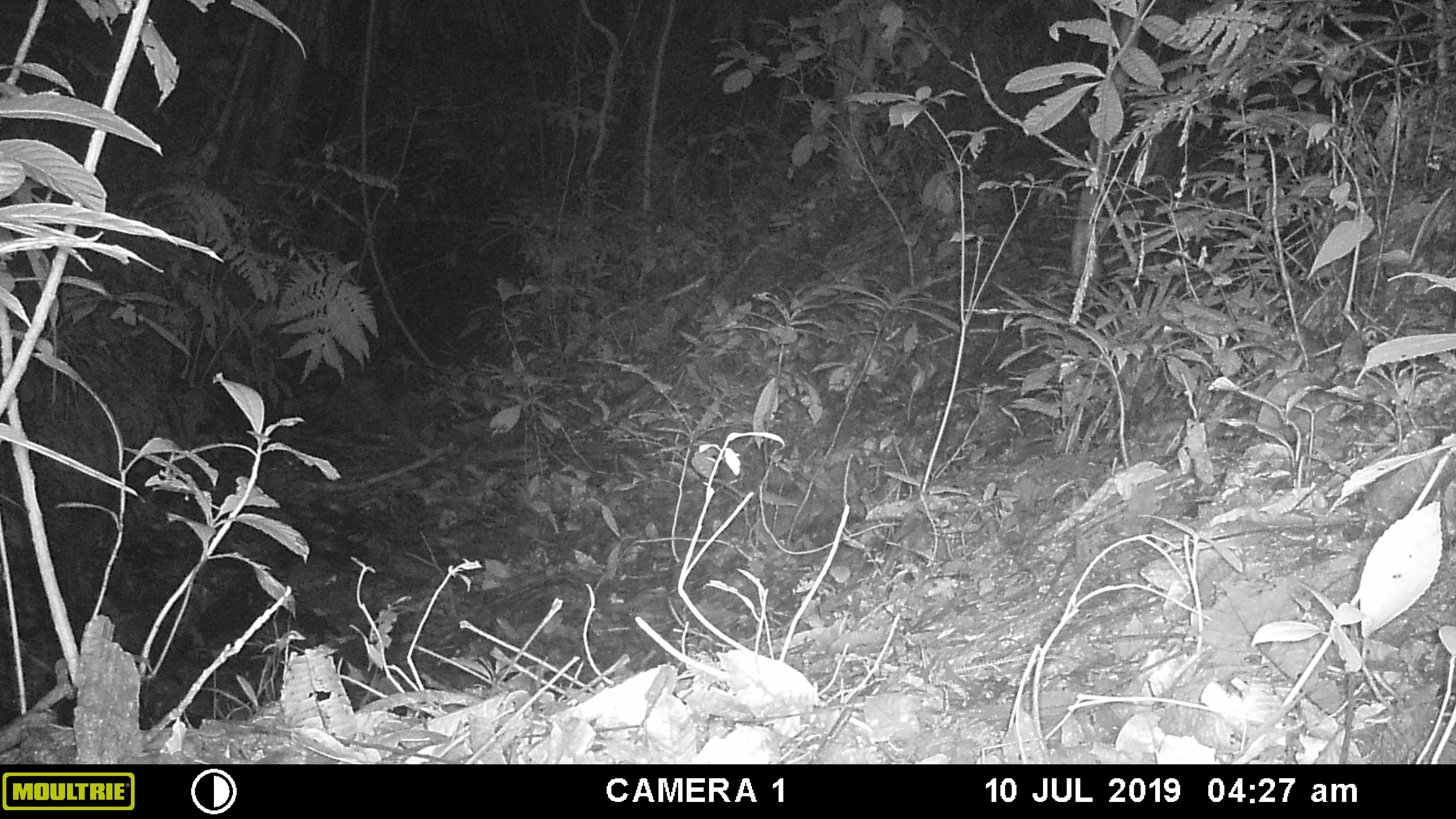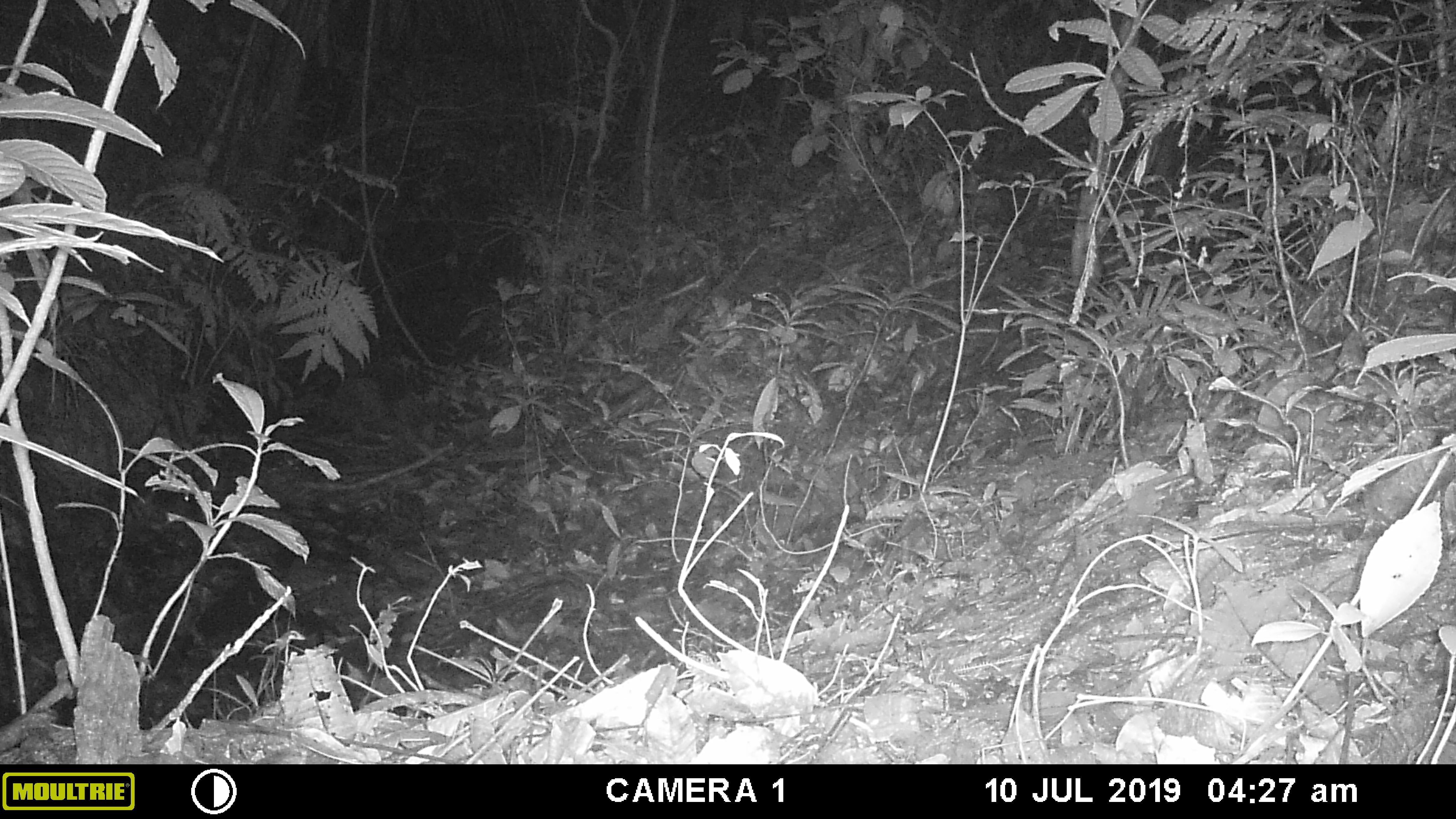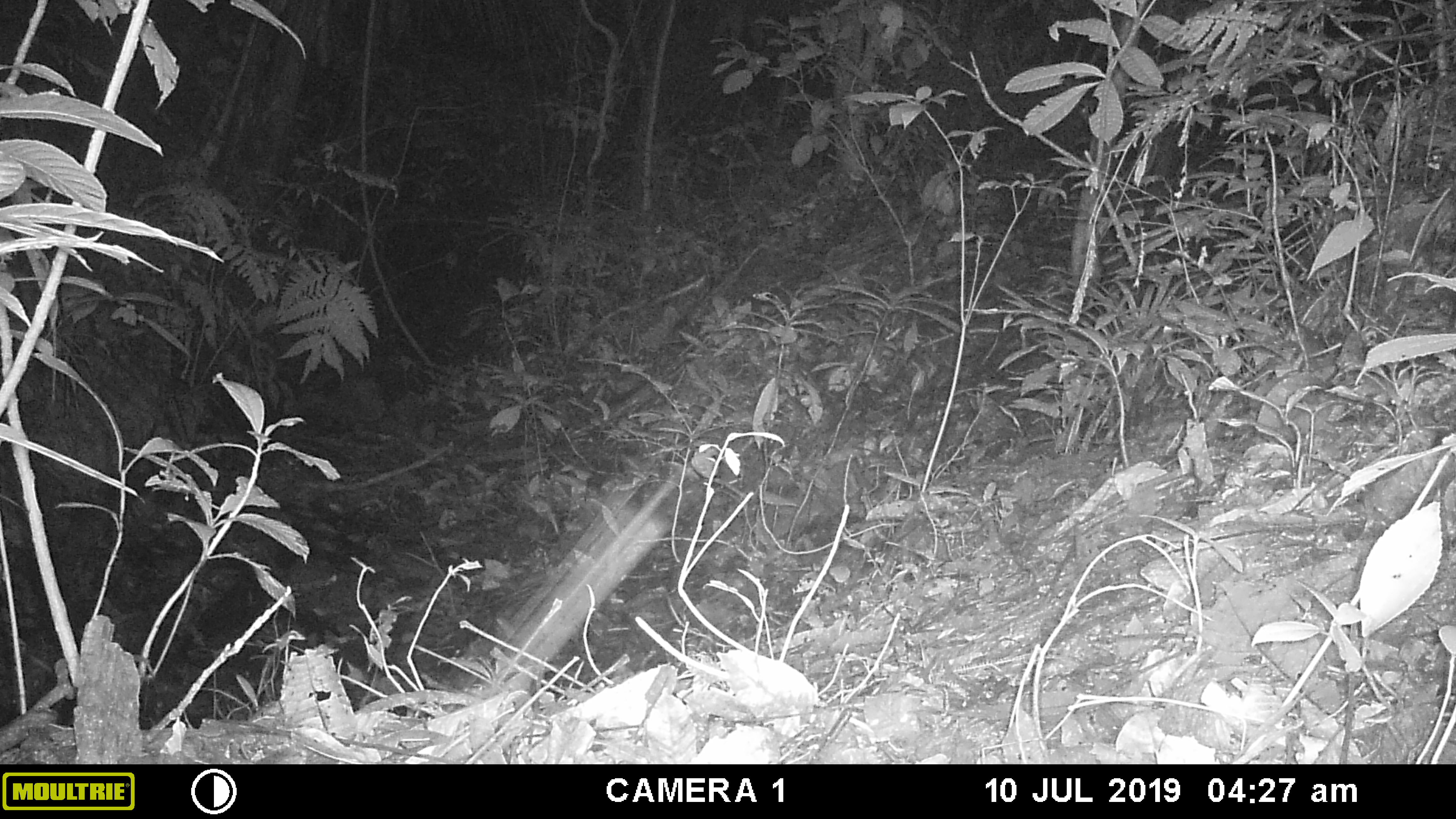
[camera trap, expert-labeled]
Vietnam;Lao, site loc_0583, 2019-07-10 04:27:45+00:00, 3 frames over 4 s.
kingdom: Animalia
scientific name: Animalia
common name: animal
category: unidentified animal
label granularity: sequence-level